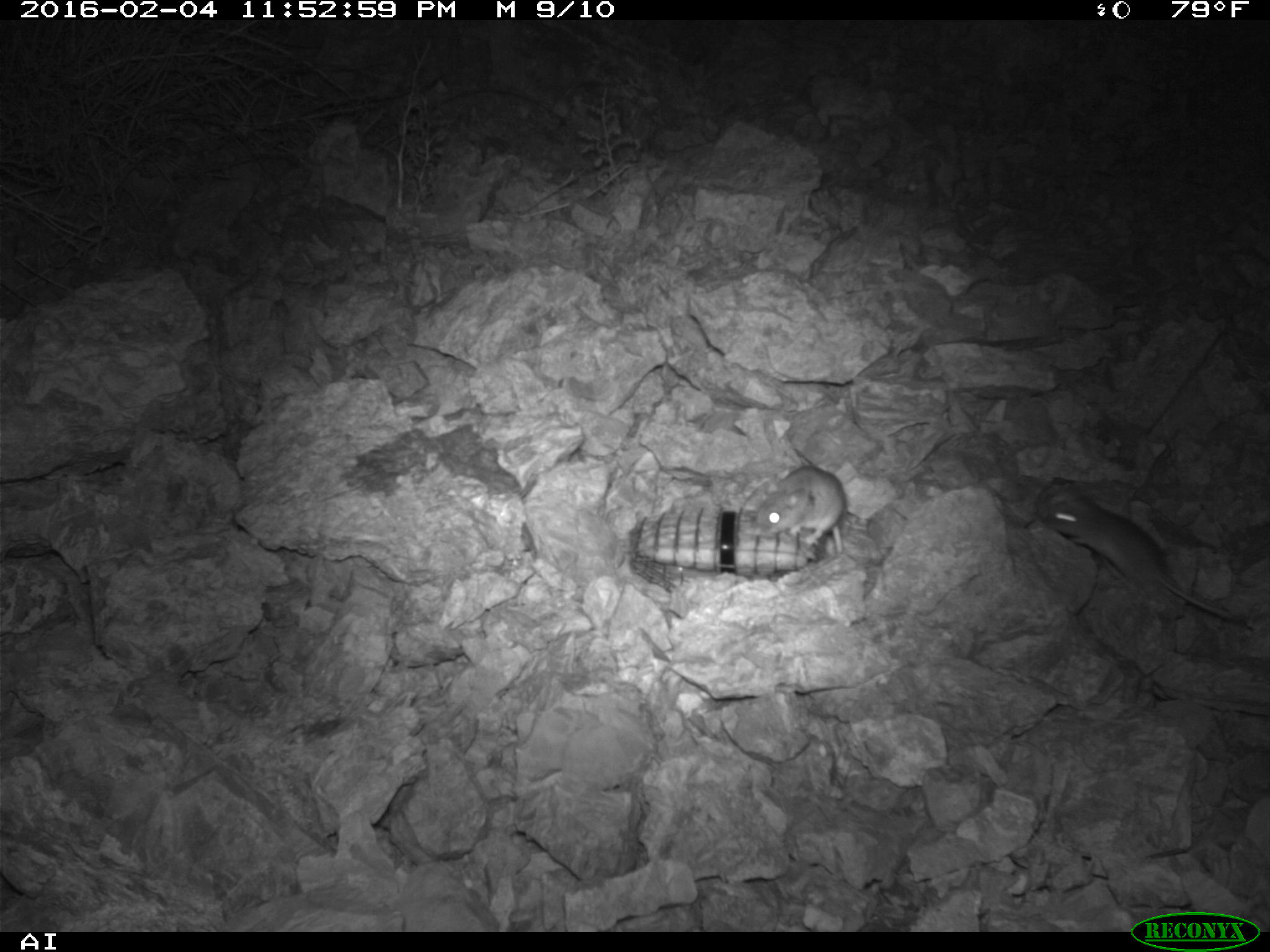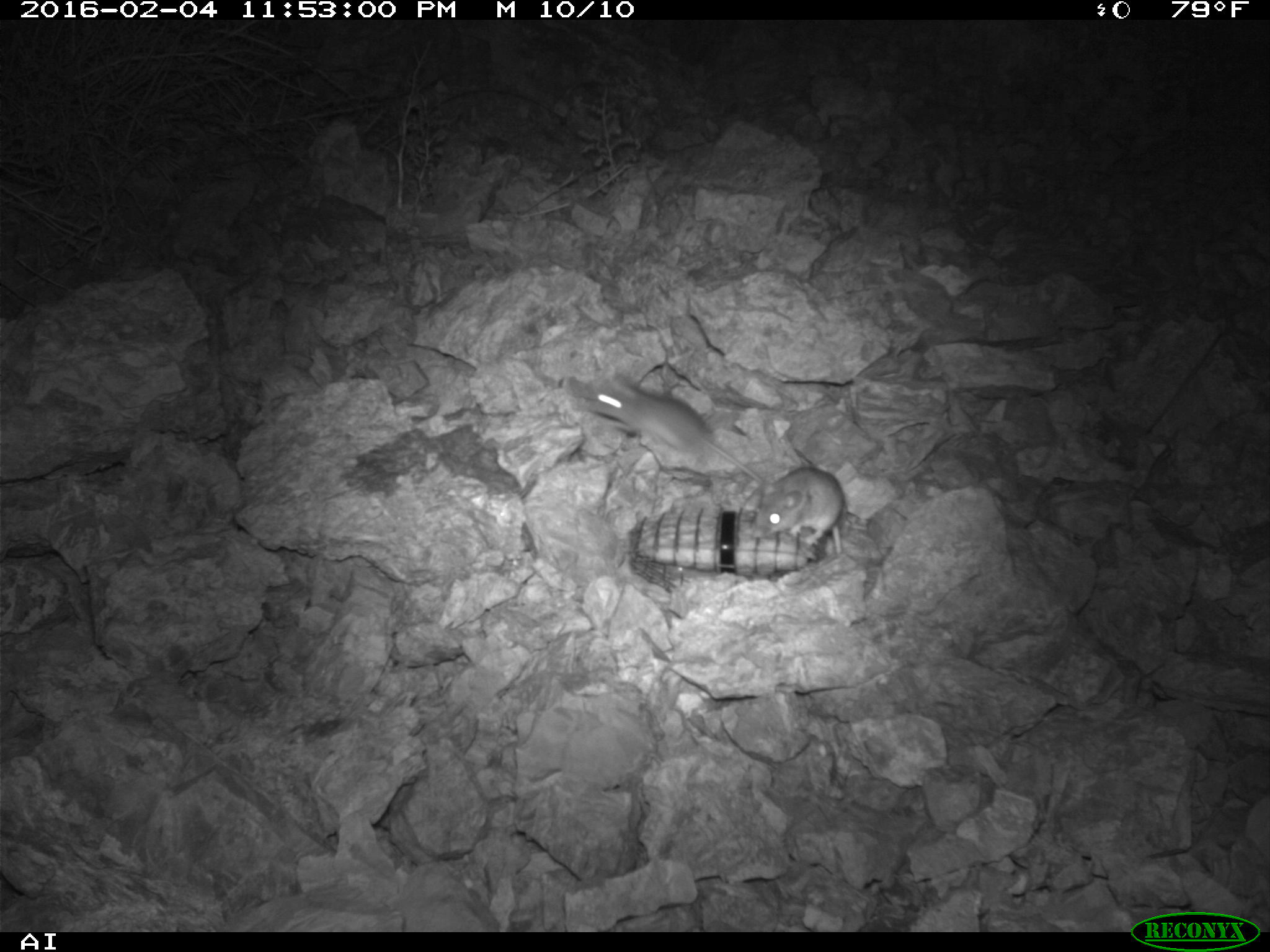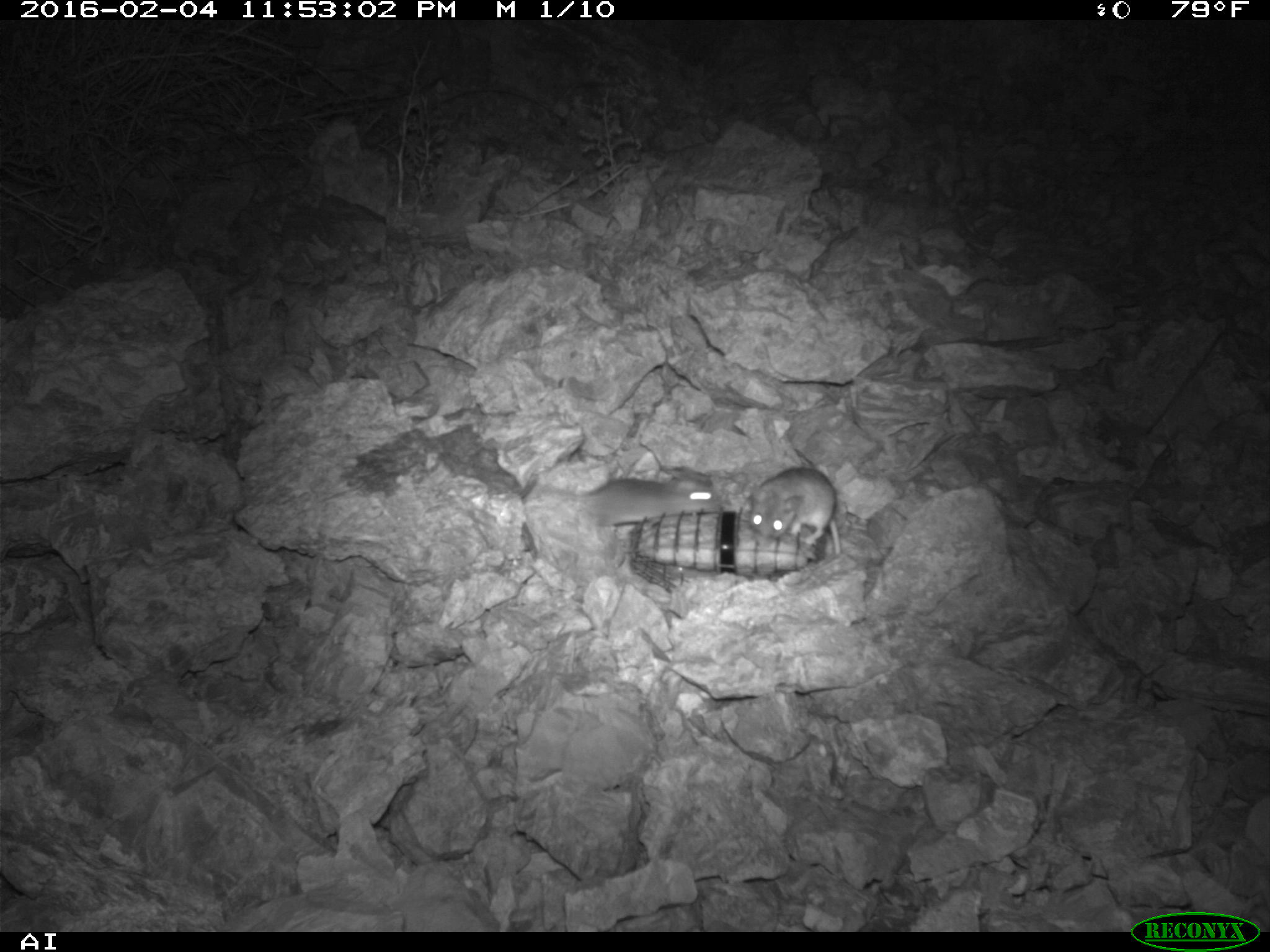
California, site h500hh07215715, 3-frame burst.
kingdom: Animalia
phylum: Chordata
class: Mammalia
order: Rodentia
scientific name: Rodentia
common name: rodent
Rodent (Rodentia).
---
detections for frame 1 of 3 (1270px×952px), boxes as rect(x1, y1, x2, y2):
rodent: rect(1045, 493, 1231, 619); rect(755, 465, 845, 553)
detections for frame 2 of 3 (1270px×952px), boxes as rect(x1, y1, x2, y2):
rodent: rect(566, 370, 765, 487); rect(747, 433, 844, 554)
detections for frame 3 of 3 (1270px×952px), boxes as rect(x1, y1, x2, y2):
rodent: rect(747, 465, 840, 553); rect(558, 477, 718, 525)